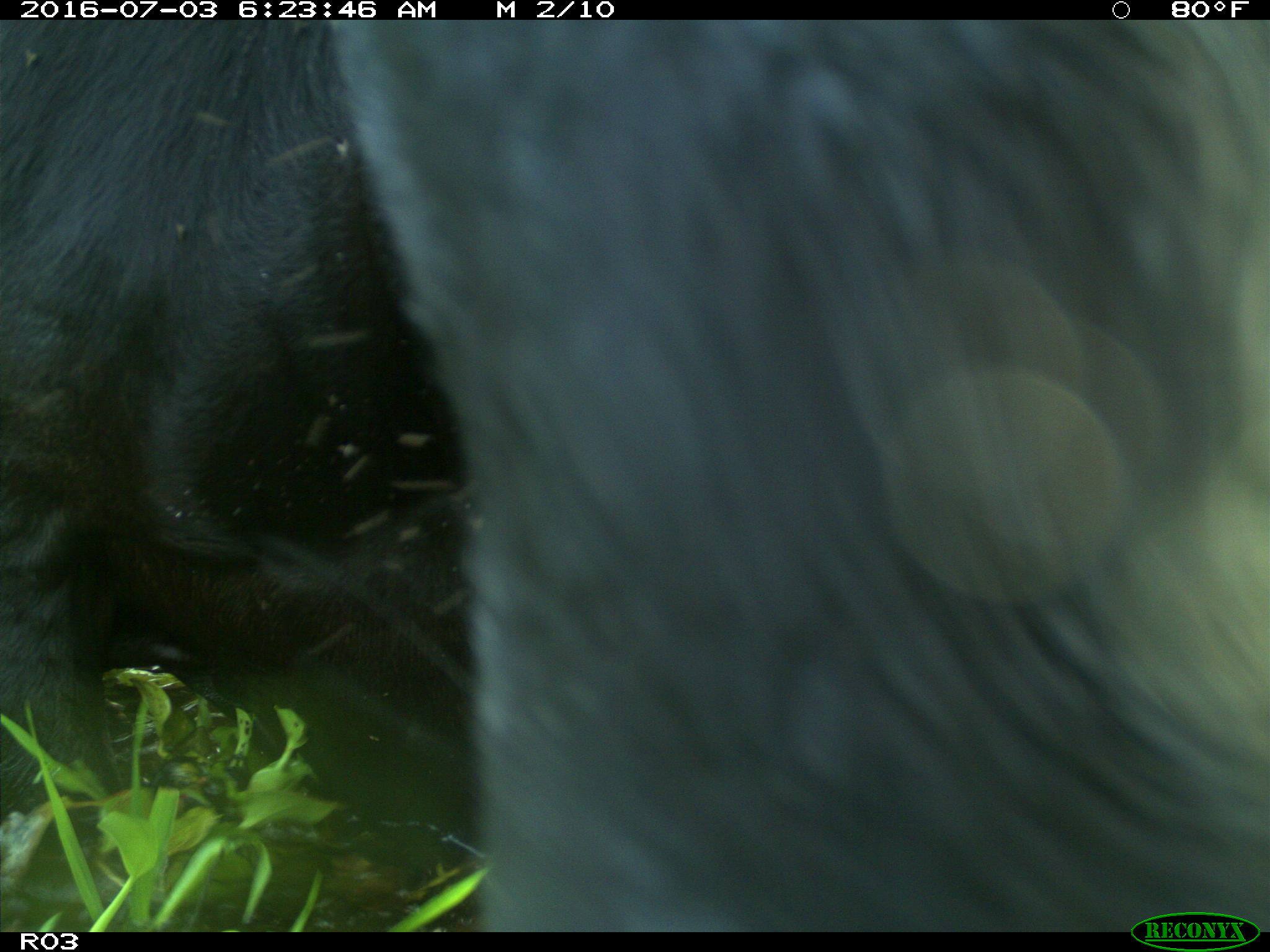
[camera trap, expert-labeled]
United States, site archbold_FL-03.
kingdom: Animalia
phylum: Chordata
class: Mammalia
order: Artiodactyla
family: Bovidae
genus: Bos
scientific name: Bos taurus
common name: domestic cow